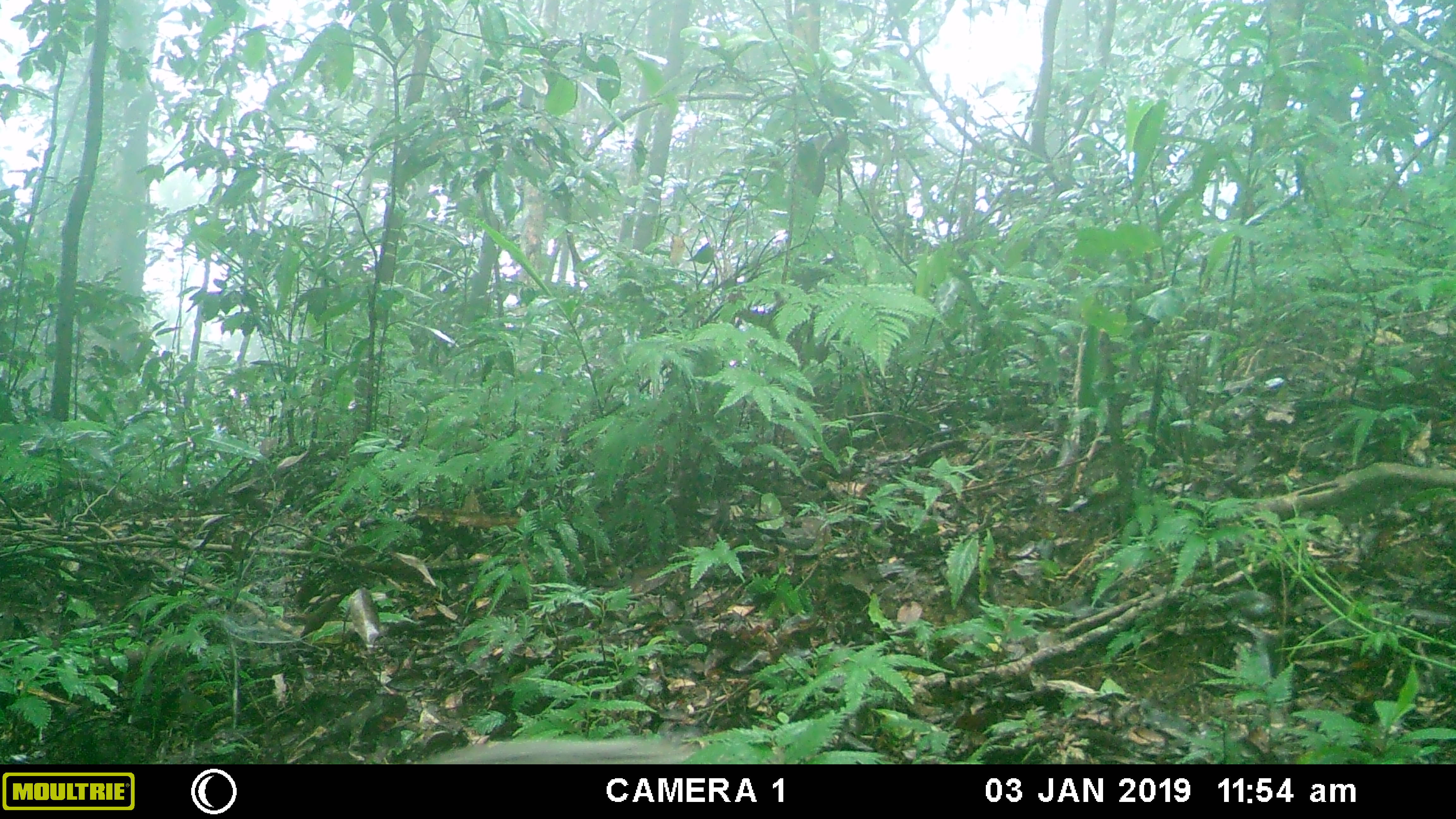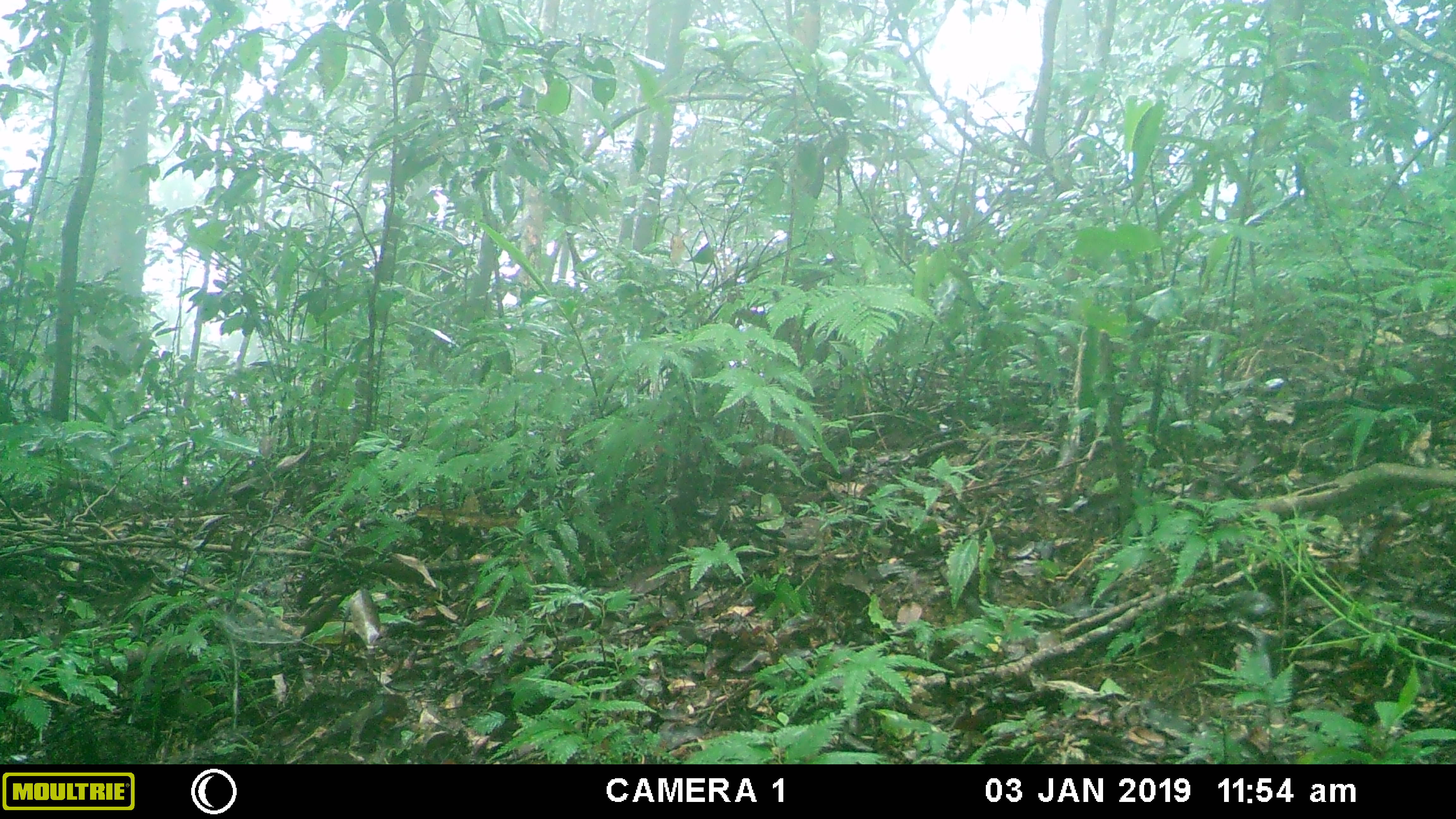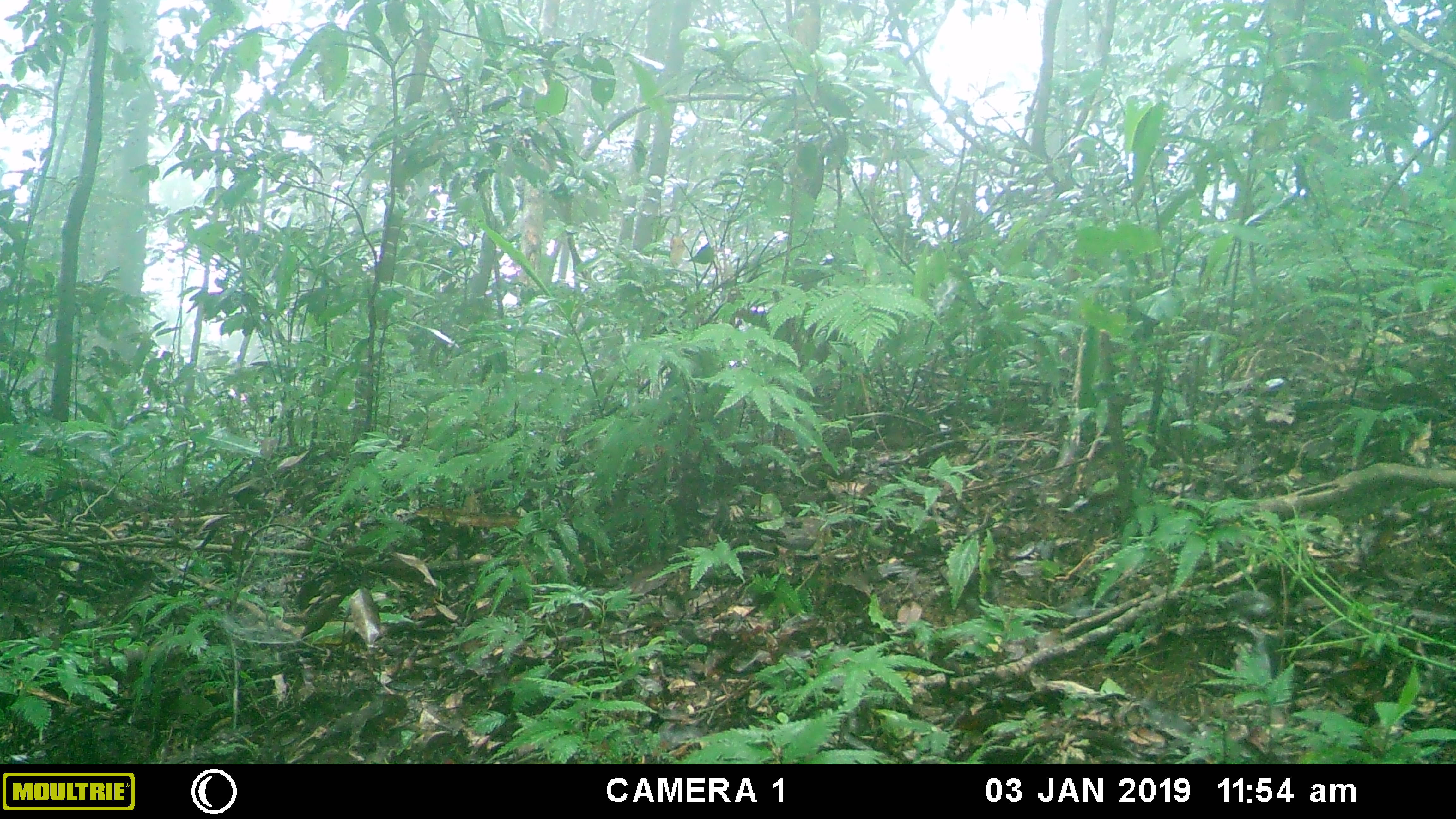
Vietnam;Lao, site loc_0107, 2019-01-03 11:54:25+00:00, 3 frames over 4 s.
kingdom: Animalia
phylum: Chordata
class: Mammalia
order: Carnivora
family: Herpestidae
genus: Urva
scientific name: Urva urva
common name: crab-eating mongoose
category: crab eating mongoose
Crab eating mongoose (crab-eating mongoose) (Urva urva). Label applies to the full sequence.